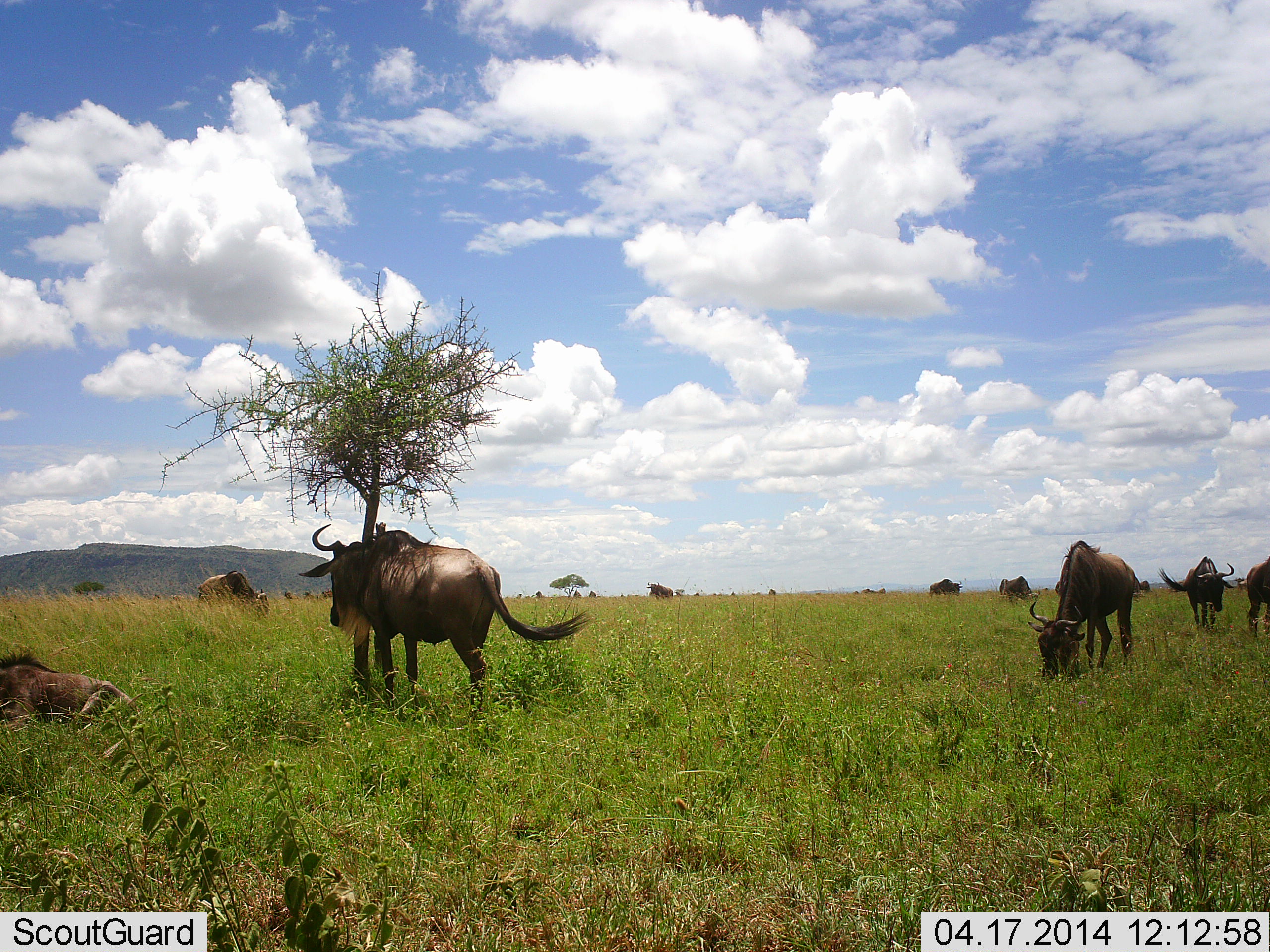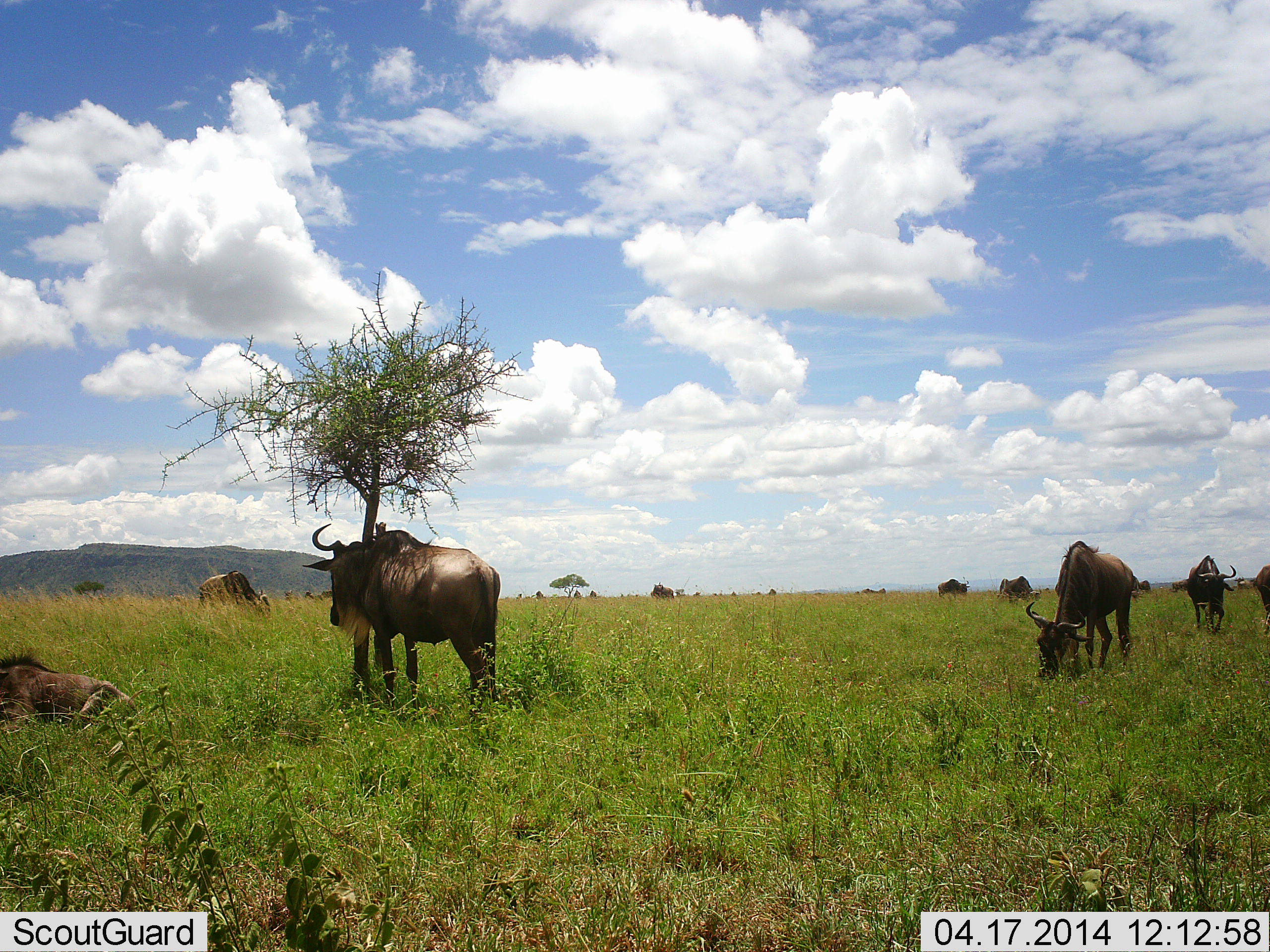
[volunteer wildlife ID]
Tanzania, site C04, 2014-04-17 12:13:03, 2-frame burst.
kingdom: Animalia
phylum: Chordata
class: Mammalia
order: Artiodactyla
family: Bovidae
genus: Connochaetes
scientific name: Connochaetes taurinus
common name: blue wildebeest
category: wildebeest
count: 10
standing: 73%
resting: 55%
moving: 27%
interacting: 0%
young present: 0%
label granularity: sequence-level